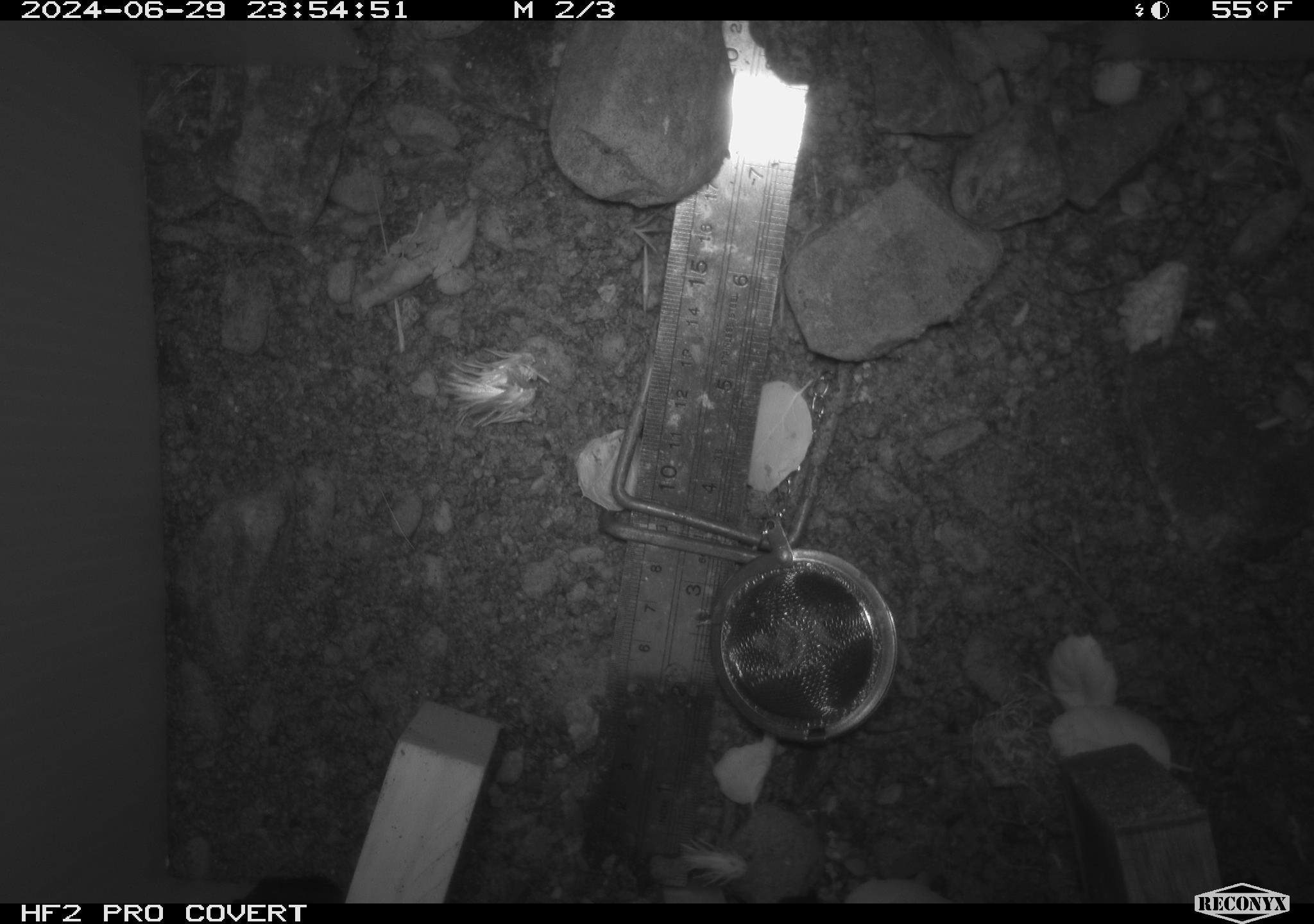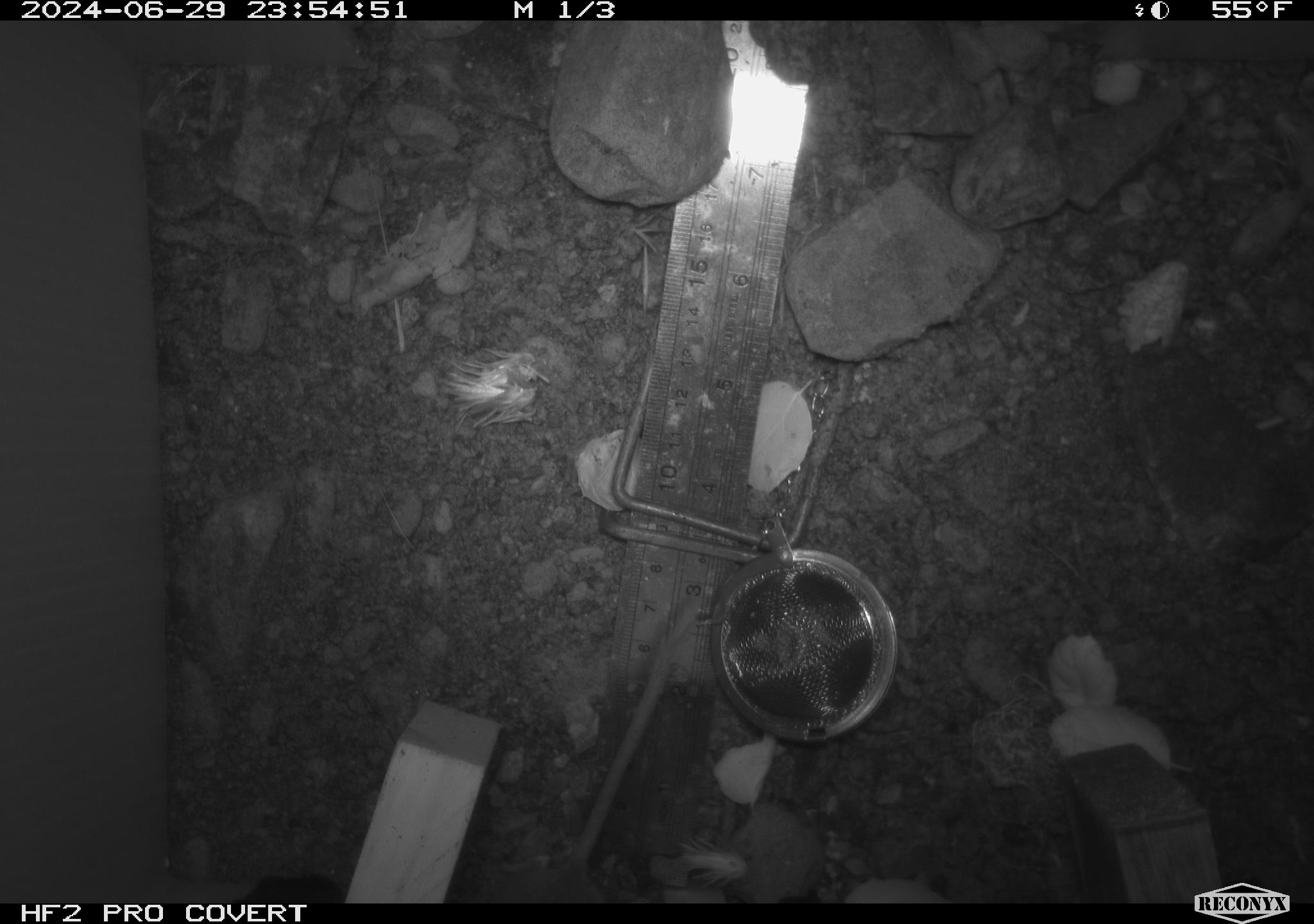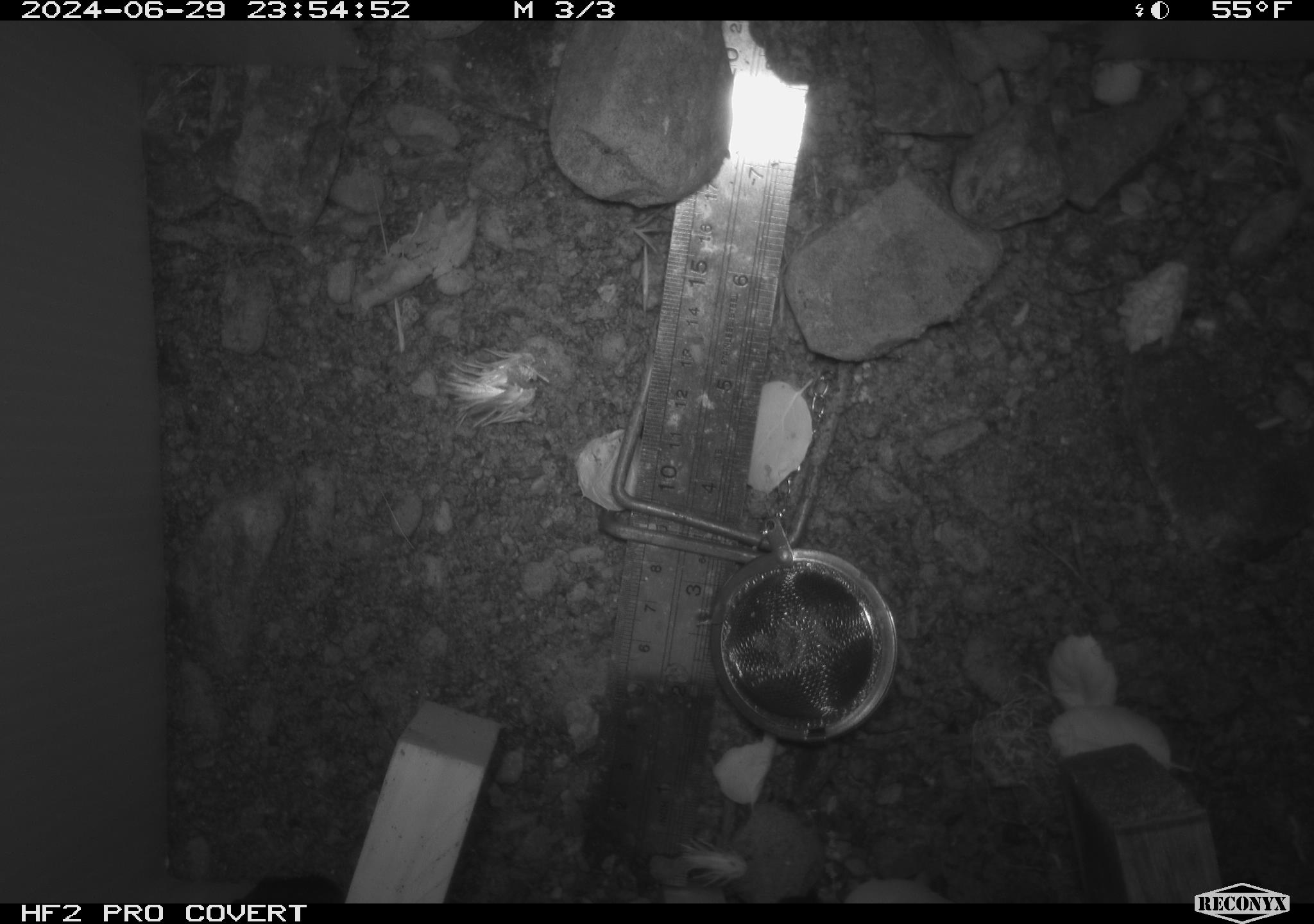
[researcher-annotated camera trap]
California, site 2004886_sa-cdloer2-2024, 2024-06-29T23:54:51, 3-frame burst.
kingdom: Animalia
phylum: Chordata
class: Mammalia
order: Rodentia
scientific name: Rodentia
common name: mouse species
Mouse species (Rodentia).